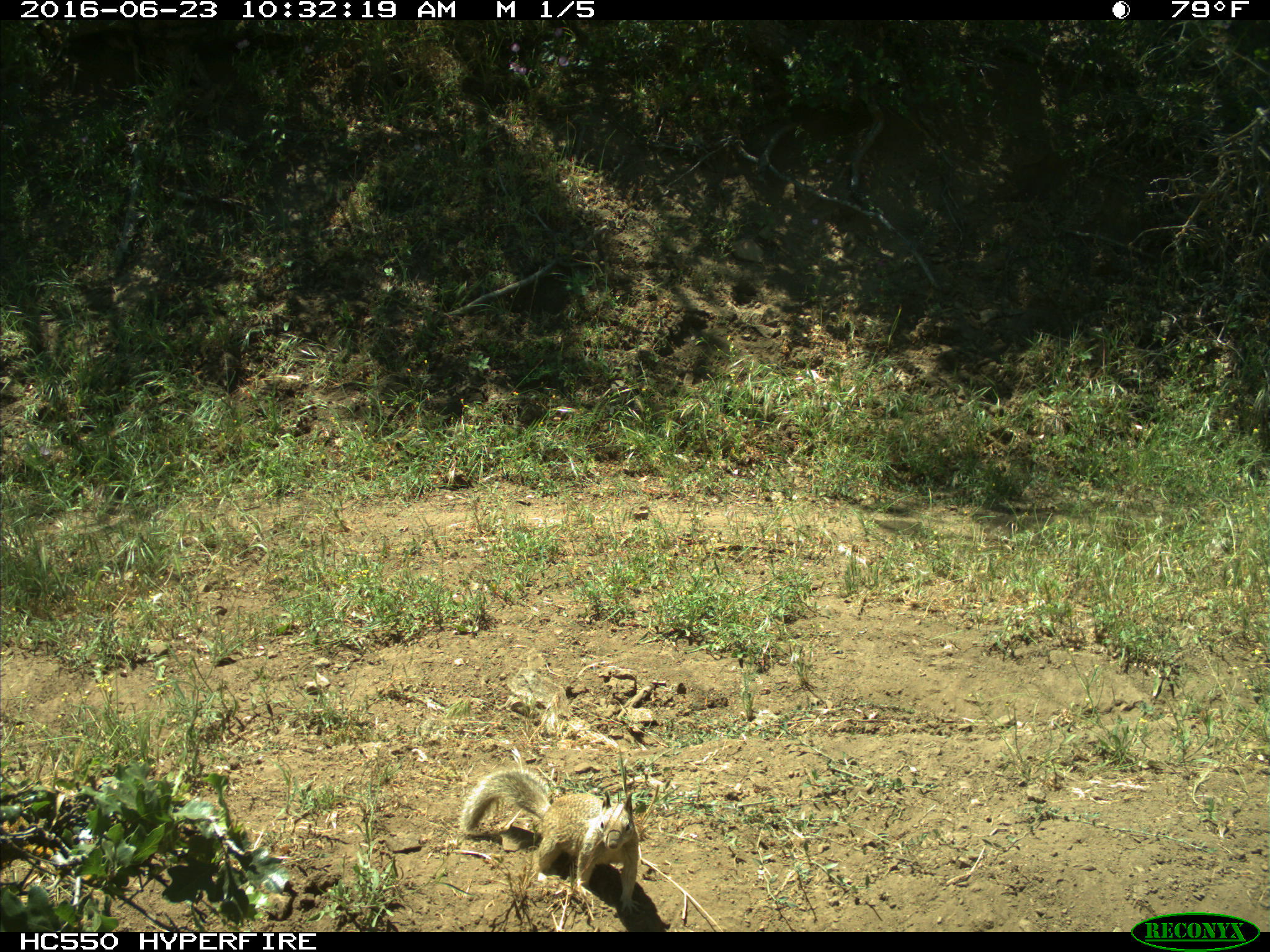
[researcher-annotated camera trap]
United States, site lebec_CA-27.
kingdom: Animalia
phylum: Chordata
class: Mammalia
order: Rodentia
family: Sciuridae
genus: Otospermophilus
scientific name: Otospermophilus beecheyi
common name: california ground squirrel